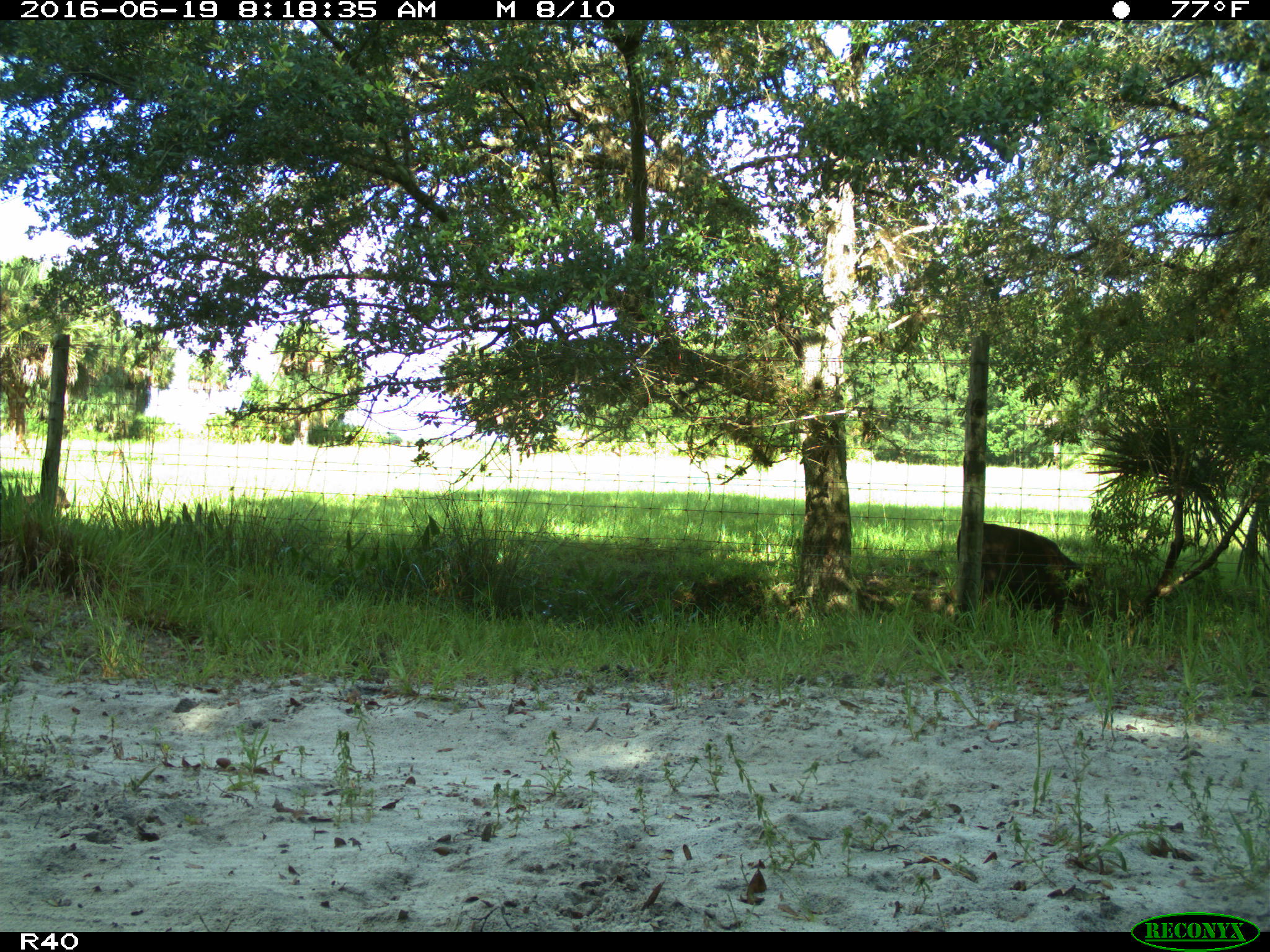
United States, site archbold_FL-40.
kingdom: Animalia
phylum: Chordata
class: Mammalia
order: Artiodactyla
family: Bovidae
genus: Bos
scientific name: Bos taurus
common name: domestic cow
Bos taurus (domestic cow).